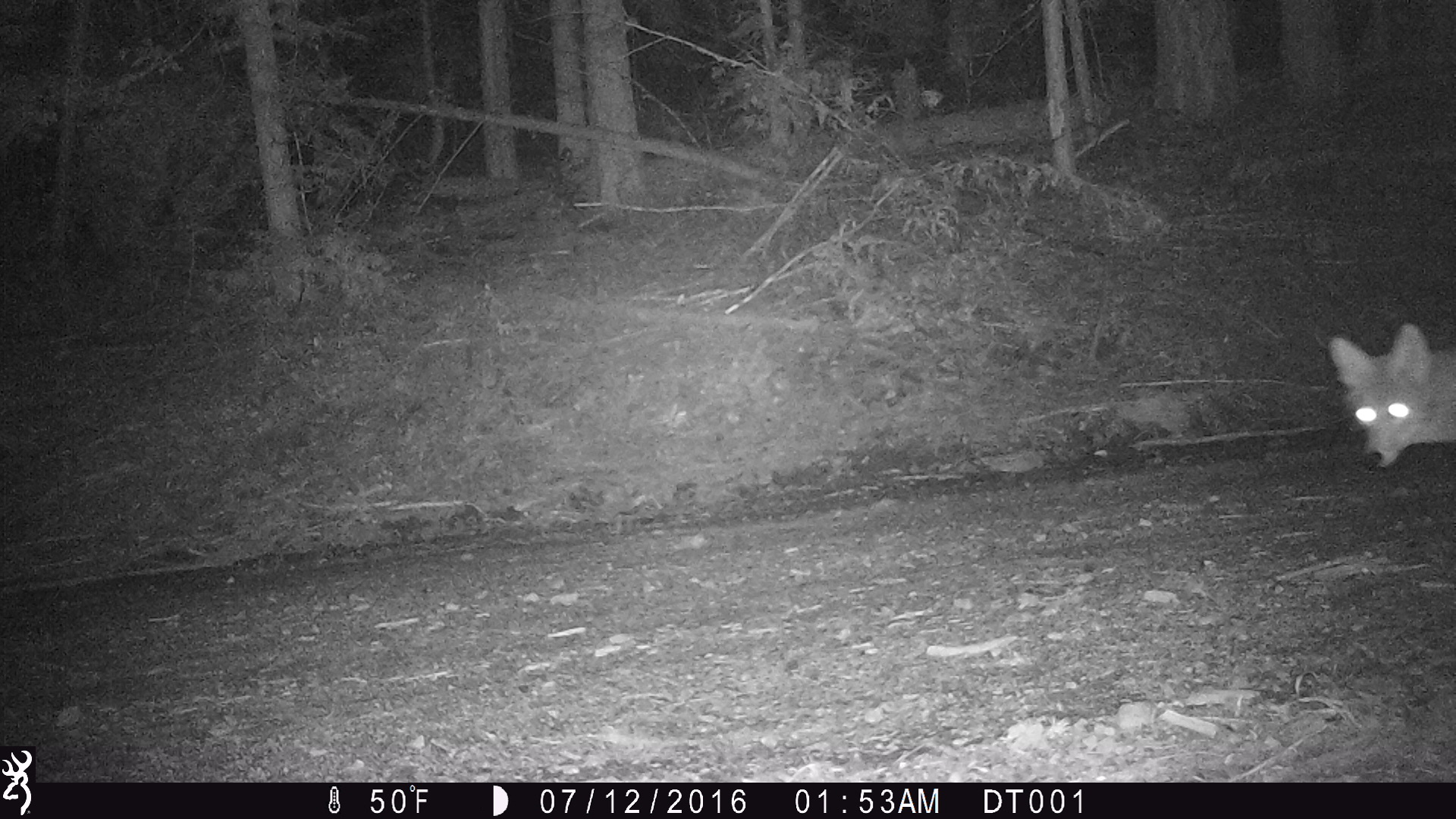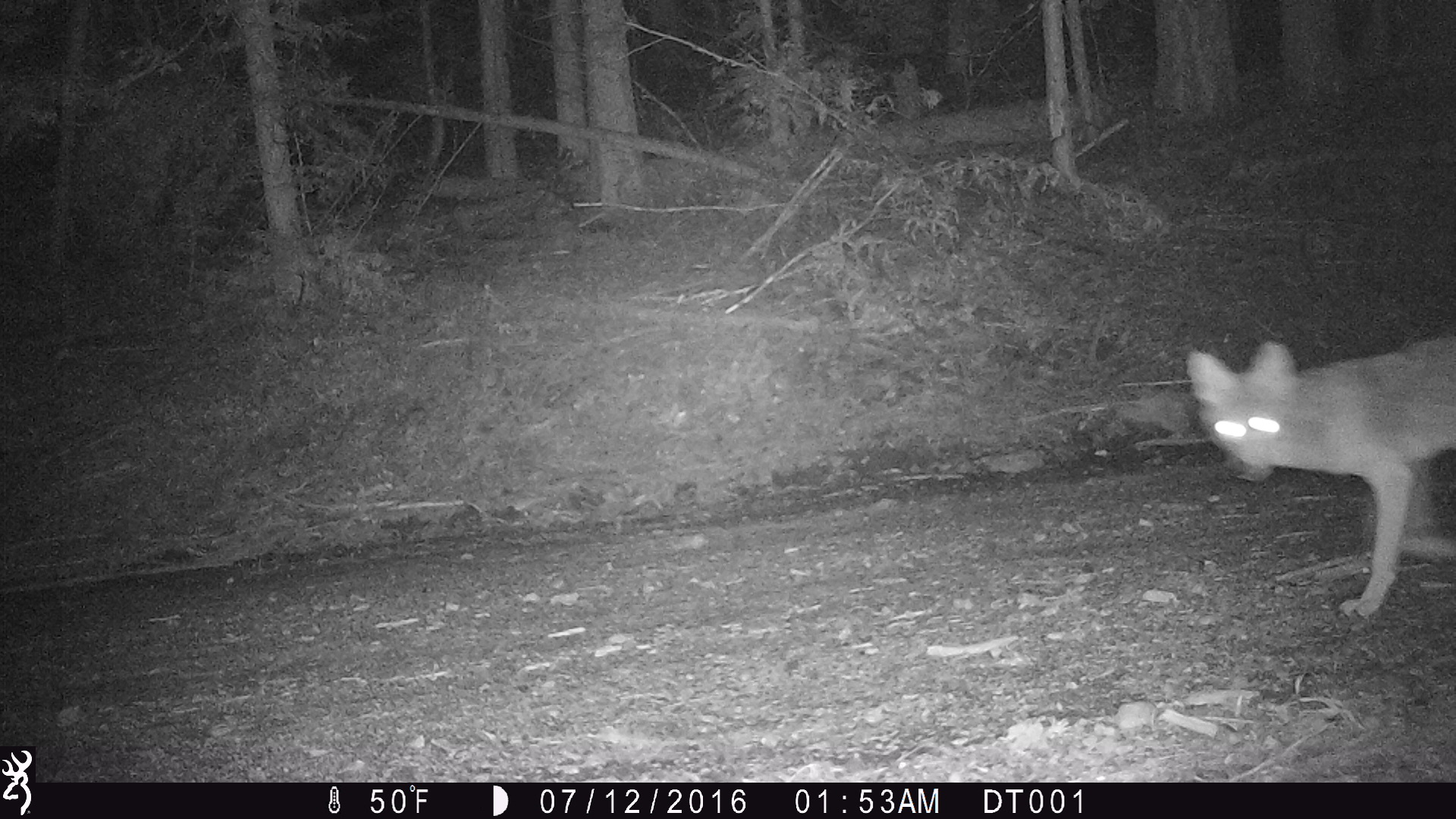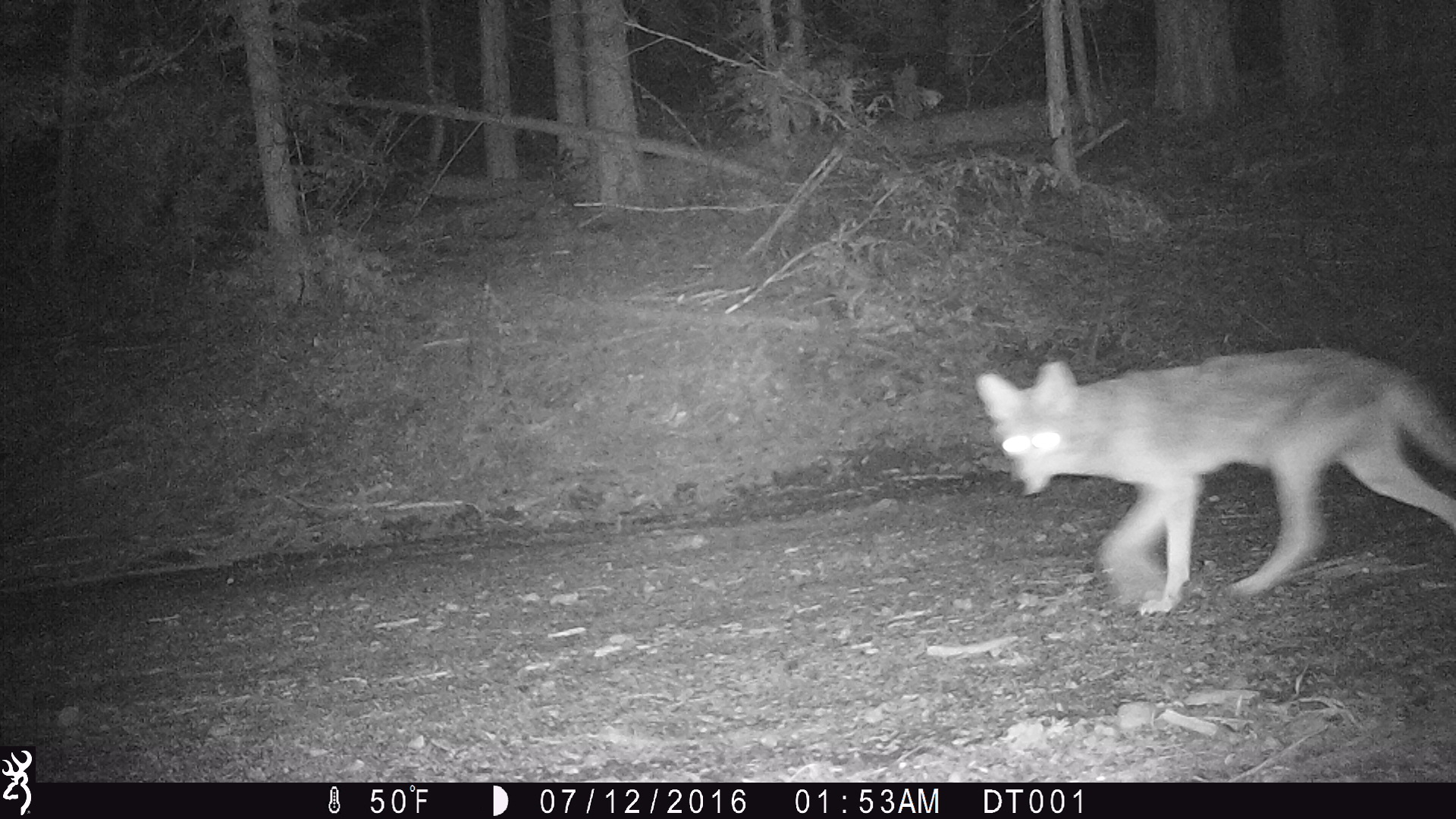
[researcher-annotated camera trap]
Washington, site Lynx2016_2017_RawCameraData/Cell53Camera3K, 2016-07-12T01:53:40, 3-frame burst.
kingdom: Animalia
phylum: Chordata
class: Mammalia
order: Carnivora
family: Canidae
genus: Canis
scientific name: Canis latrans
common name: coyote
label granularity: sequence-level